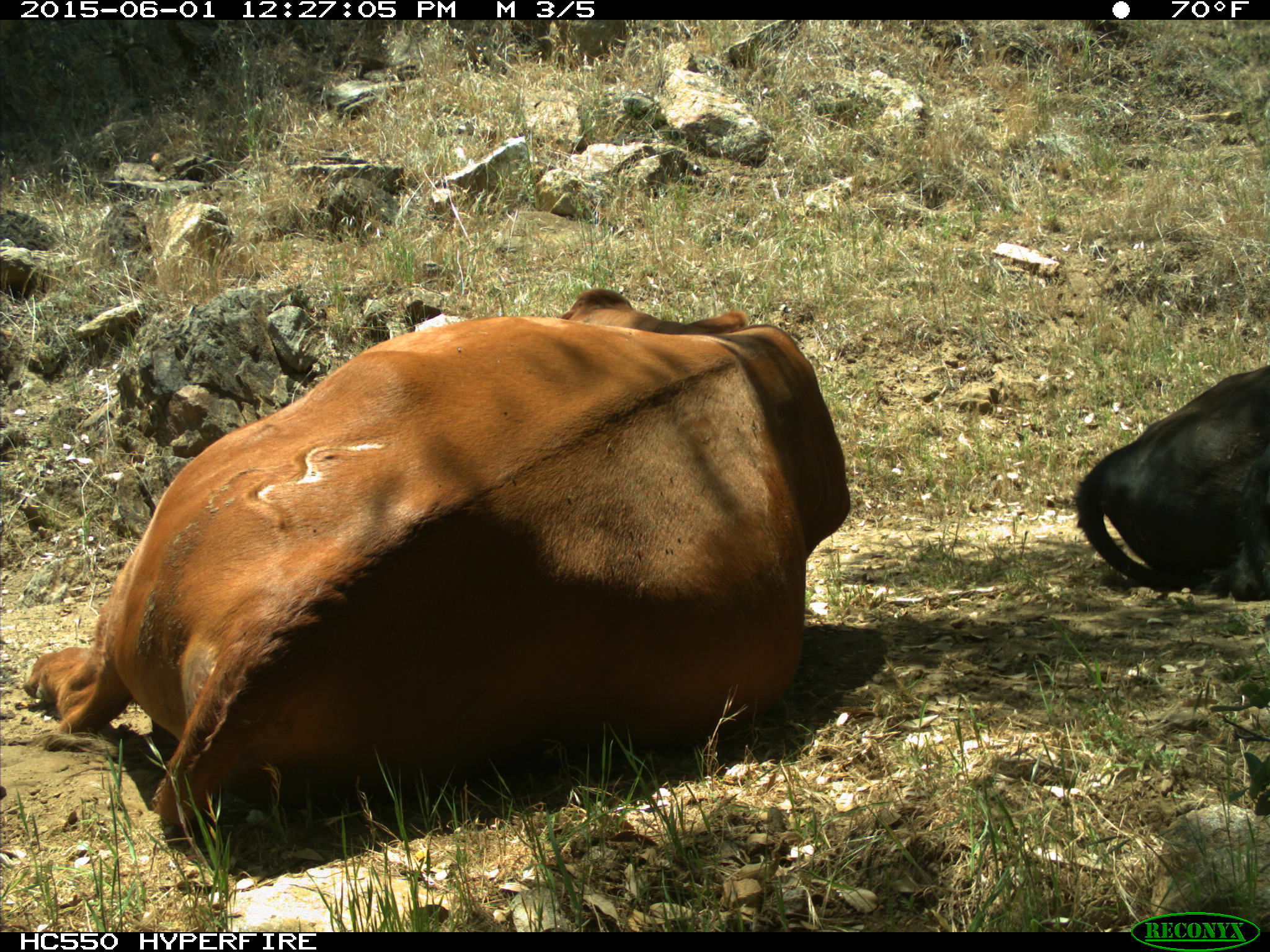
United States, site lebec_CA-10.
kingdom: Animalia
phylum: Chordata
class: Mammalia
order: Artiodactyla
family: Bovidae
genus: Bos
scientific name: Bos taurus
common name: domestic cow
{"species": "Bos taurus (domestic cow)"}